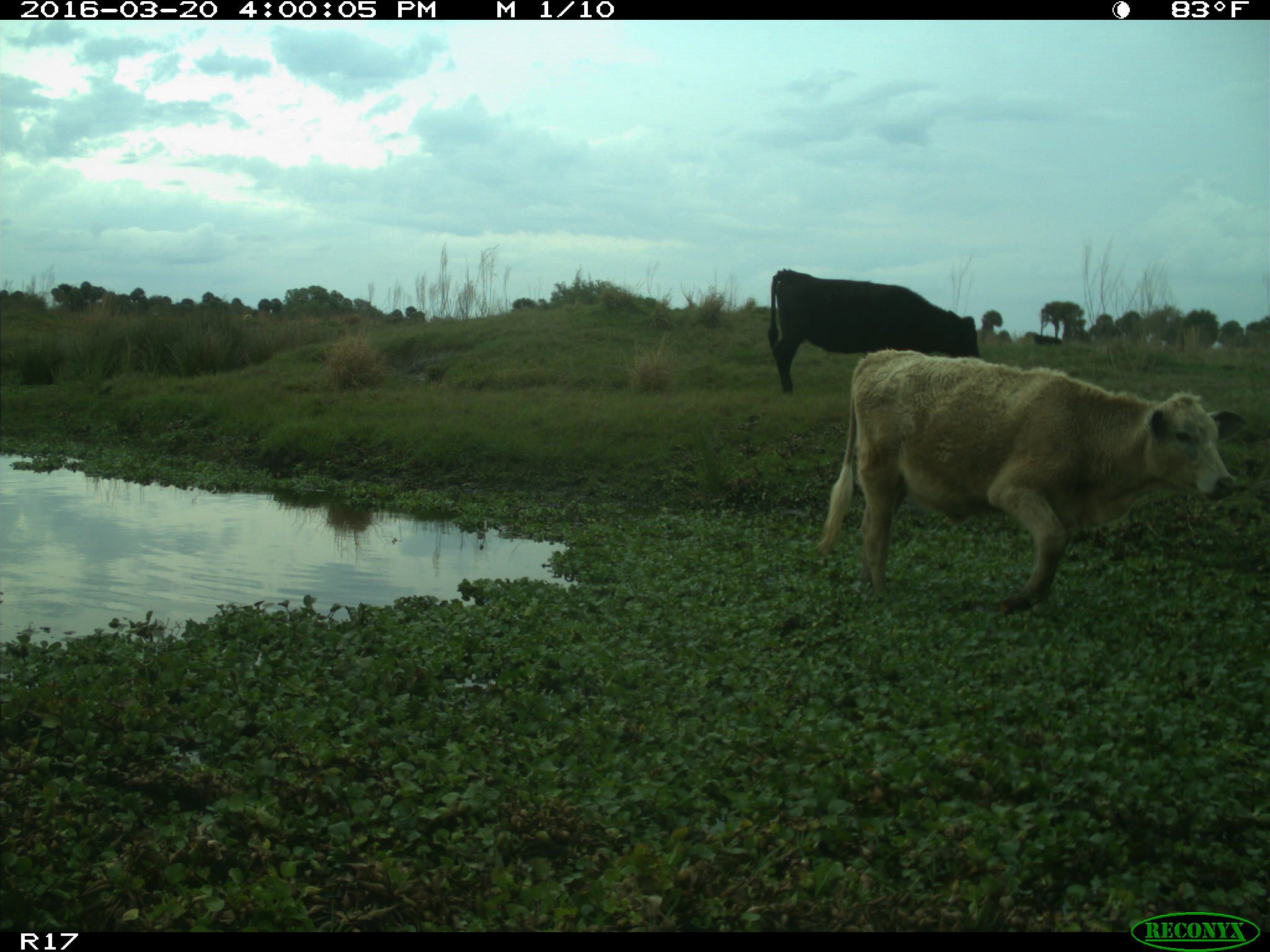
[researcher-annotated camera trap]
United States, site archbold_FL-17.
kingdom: Animalia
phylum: Chordata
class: Mammalia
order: Artiodactyla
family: Bovidae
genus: Bos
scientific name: Bos taurus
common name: domestic cow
Bos taurus (domestic cow).